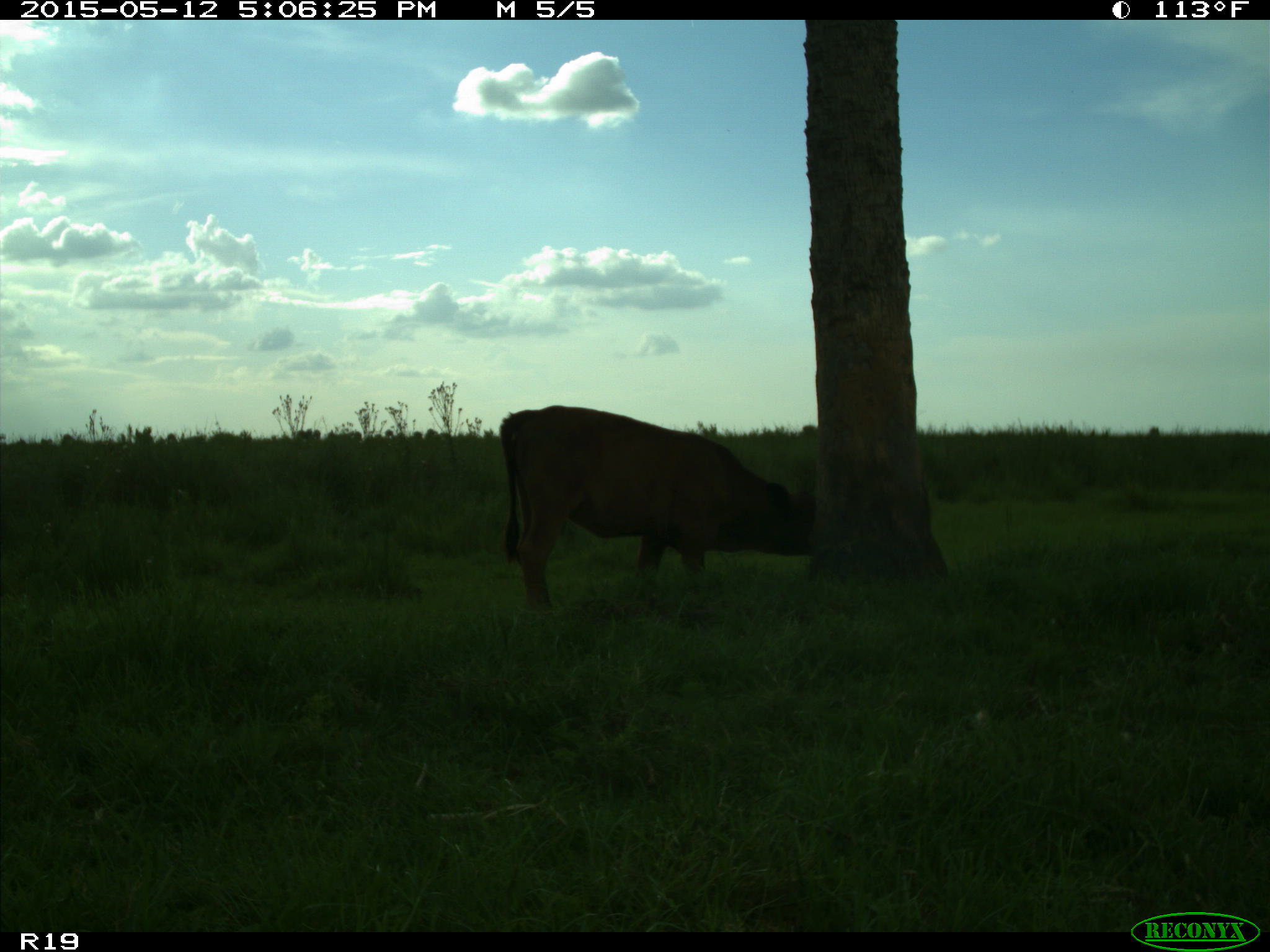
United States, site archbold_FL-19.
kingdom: Animalia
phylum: Chordata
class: Mammalia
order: Artiodactyla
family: Bovidae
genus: Bos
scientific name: Bos taurus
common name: domestic cow